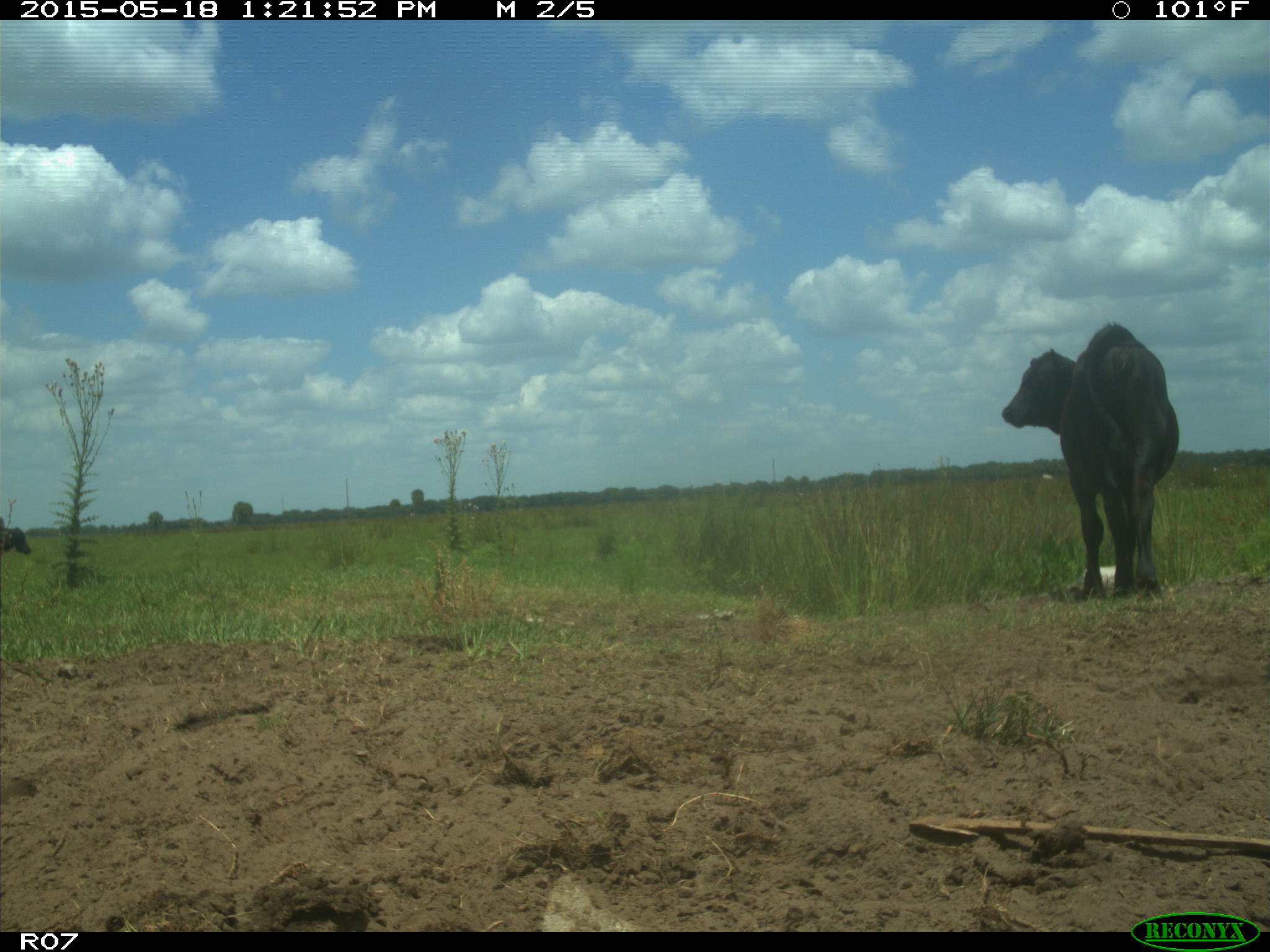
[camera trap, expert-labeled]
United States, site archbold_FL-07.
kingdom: Animalia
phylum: Chordata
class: Mammalia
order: Artiodactyla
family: Bovidae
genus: Bos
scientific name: Bos taurus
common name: domestic cow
Bos taurus (domestic cow).